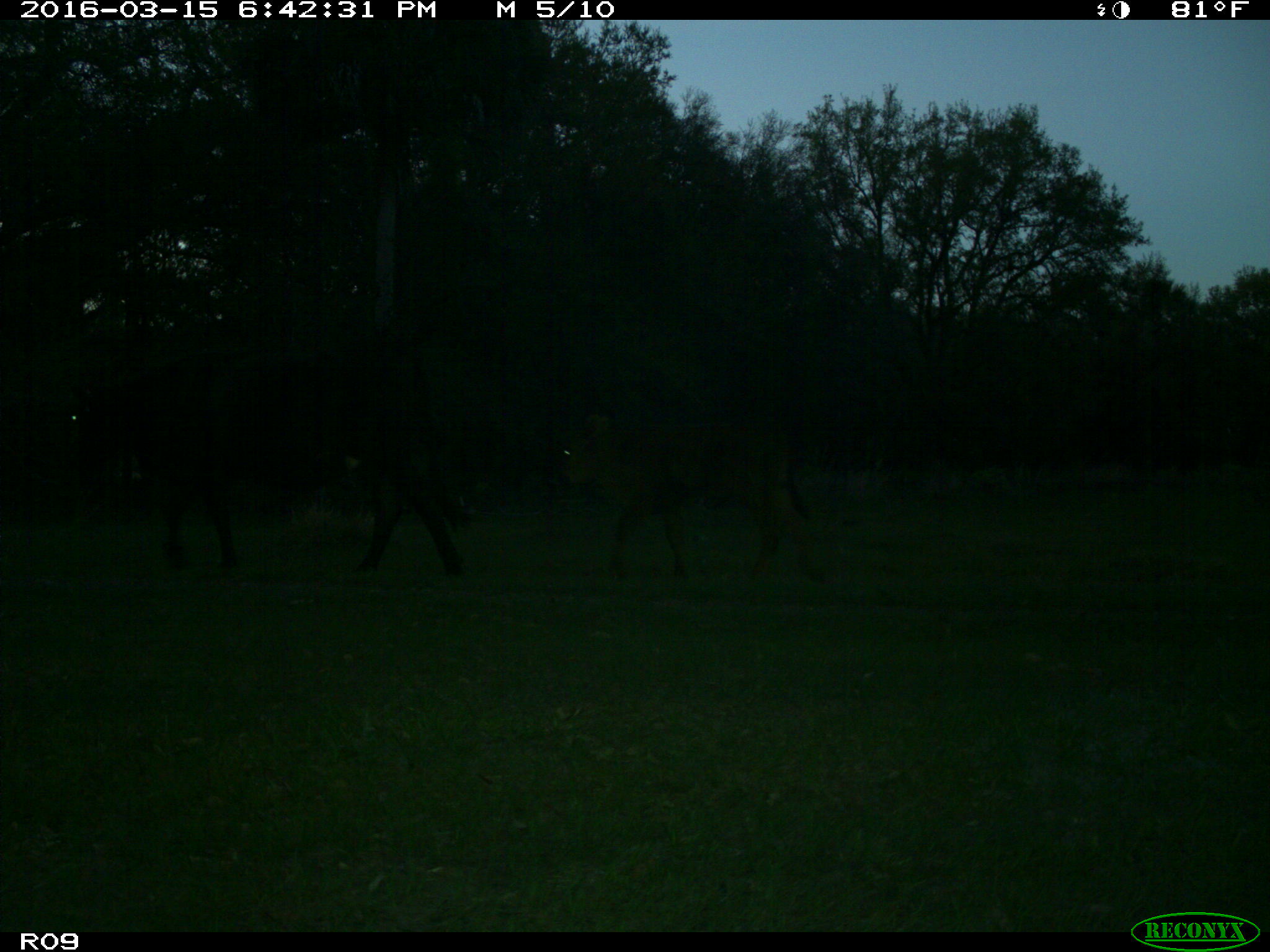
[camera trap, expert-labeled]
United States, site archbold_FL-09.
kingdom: Animalia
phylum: Chordata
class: Mammalia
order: Artiodactyla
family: Bovidae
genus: Bos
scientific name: Bos taurus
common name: domestic cow